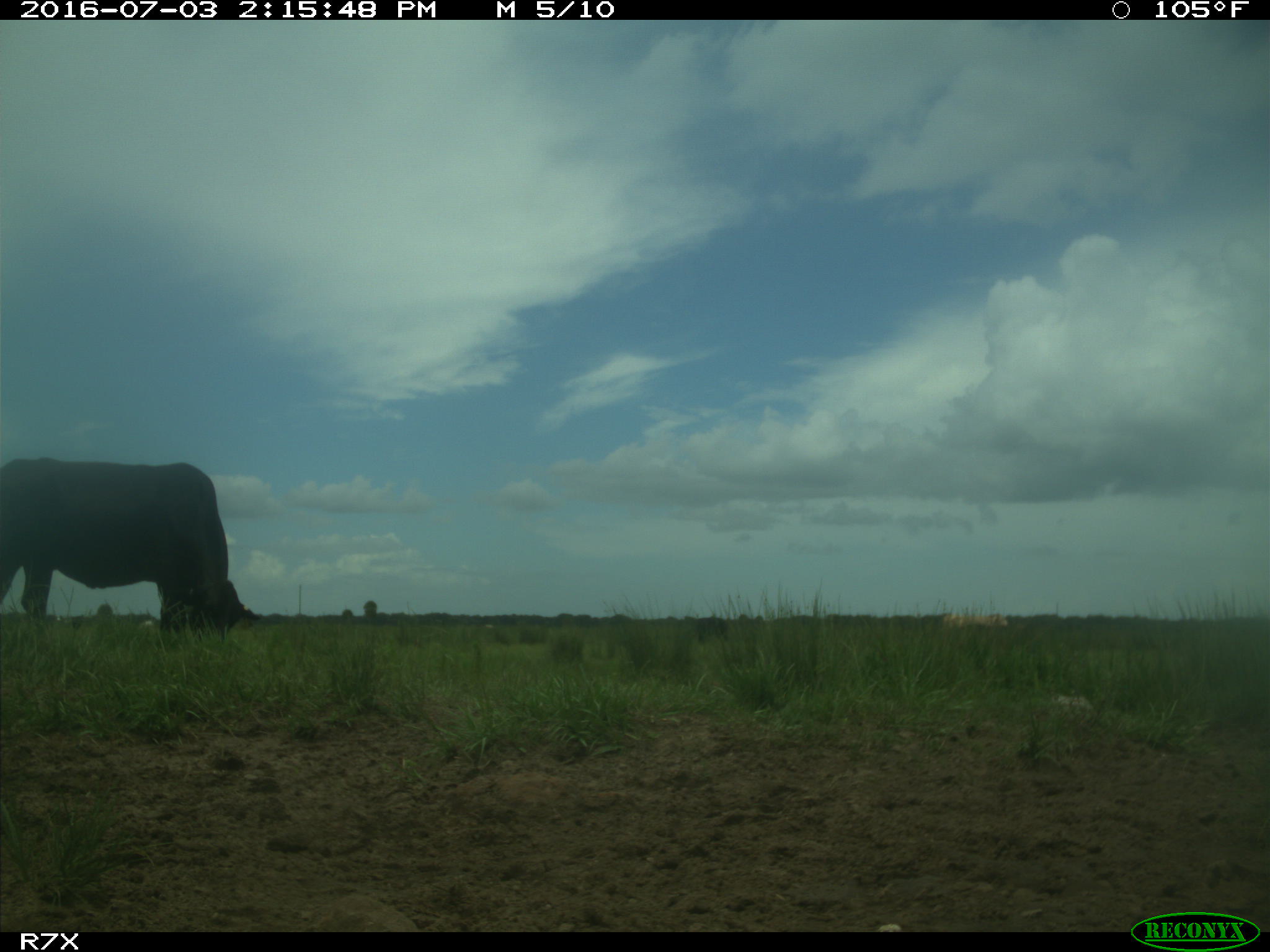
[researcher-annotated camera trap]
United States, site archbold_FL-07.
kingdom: Animalia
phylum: Chordata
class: Mammalia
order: Artiodactyla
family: Bovidae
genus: Bos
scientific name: Bos taurus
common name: domestic cow